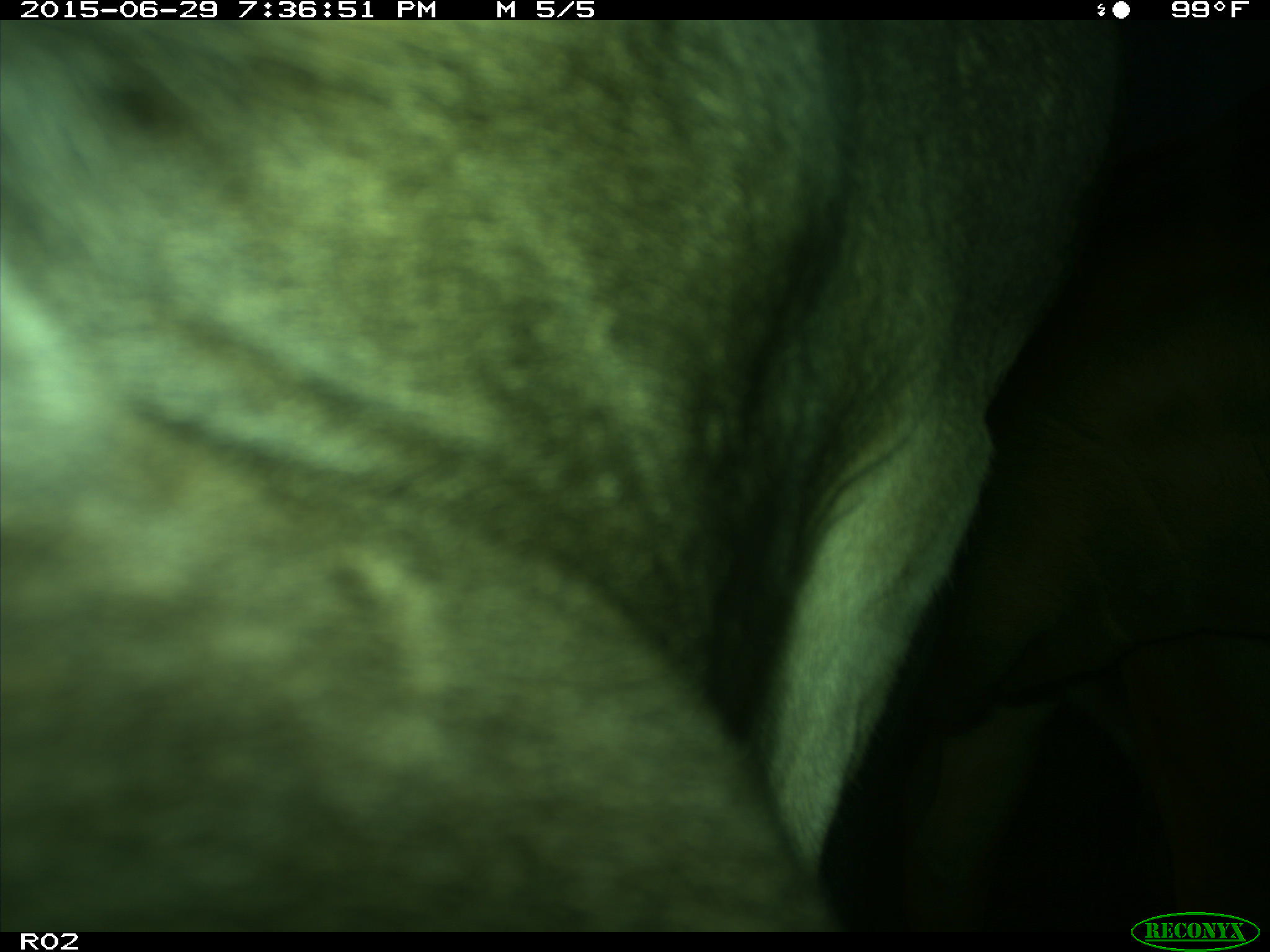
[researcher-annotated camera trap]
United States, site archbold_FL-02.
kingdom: Animalia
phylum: Chordata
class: Mammalia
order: Artiodactyla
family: Bovidae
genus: Bos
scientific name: Bos taurus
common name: domestic cow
Bos taurus (domestic cow).